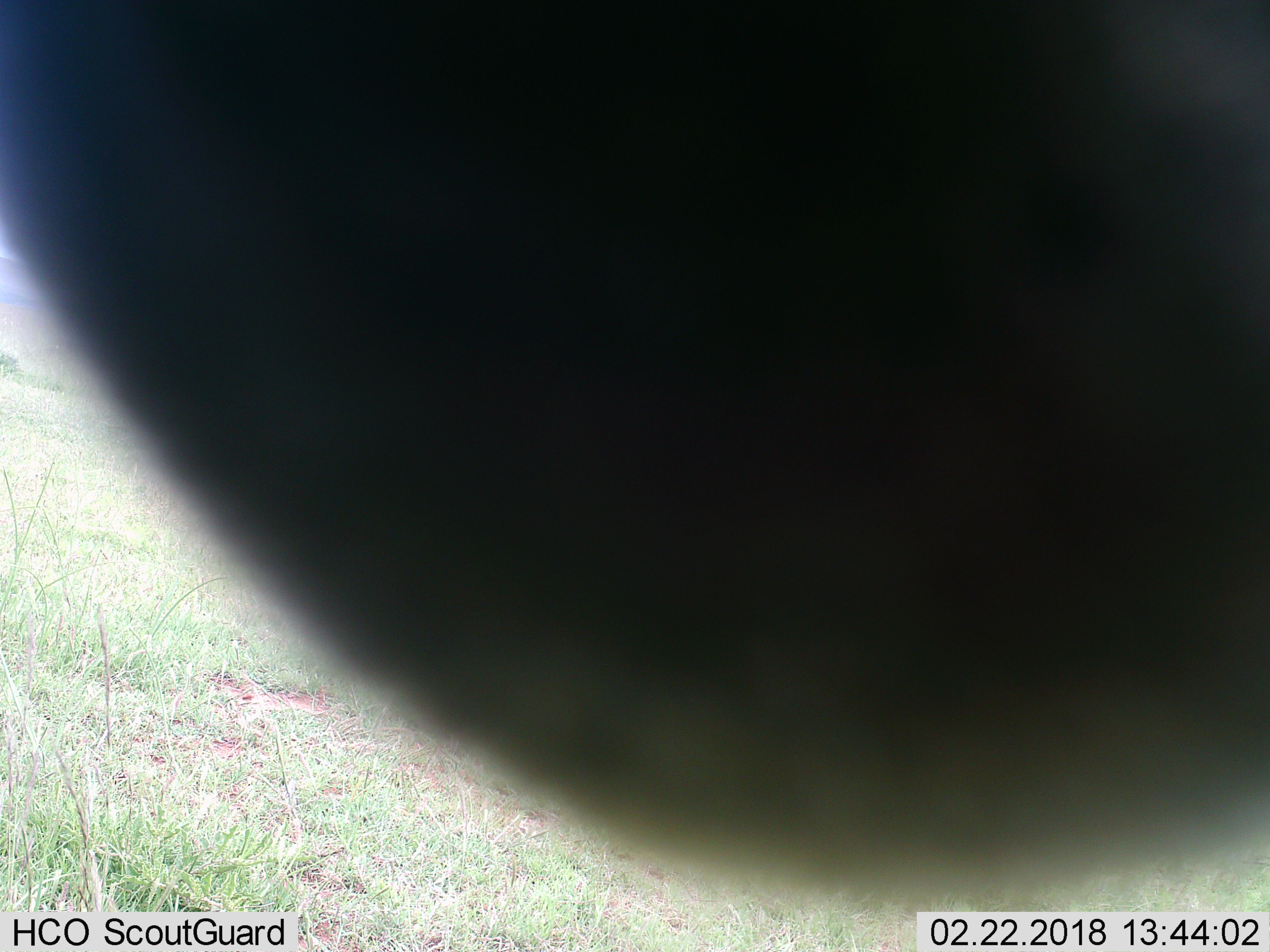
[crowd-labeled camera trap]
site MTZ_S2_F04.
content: unidentified animal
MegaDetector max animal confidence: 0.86